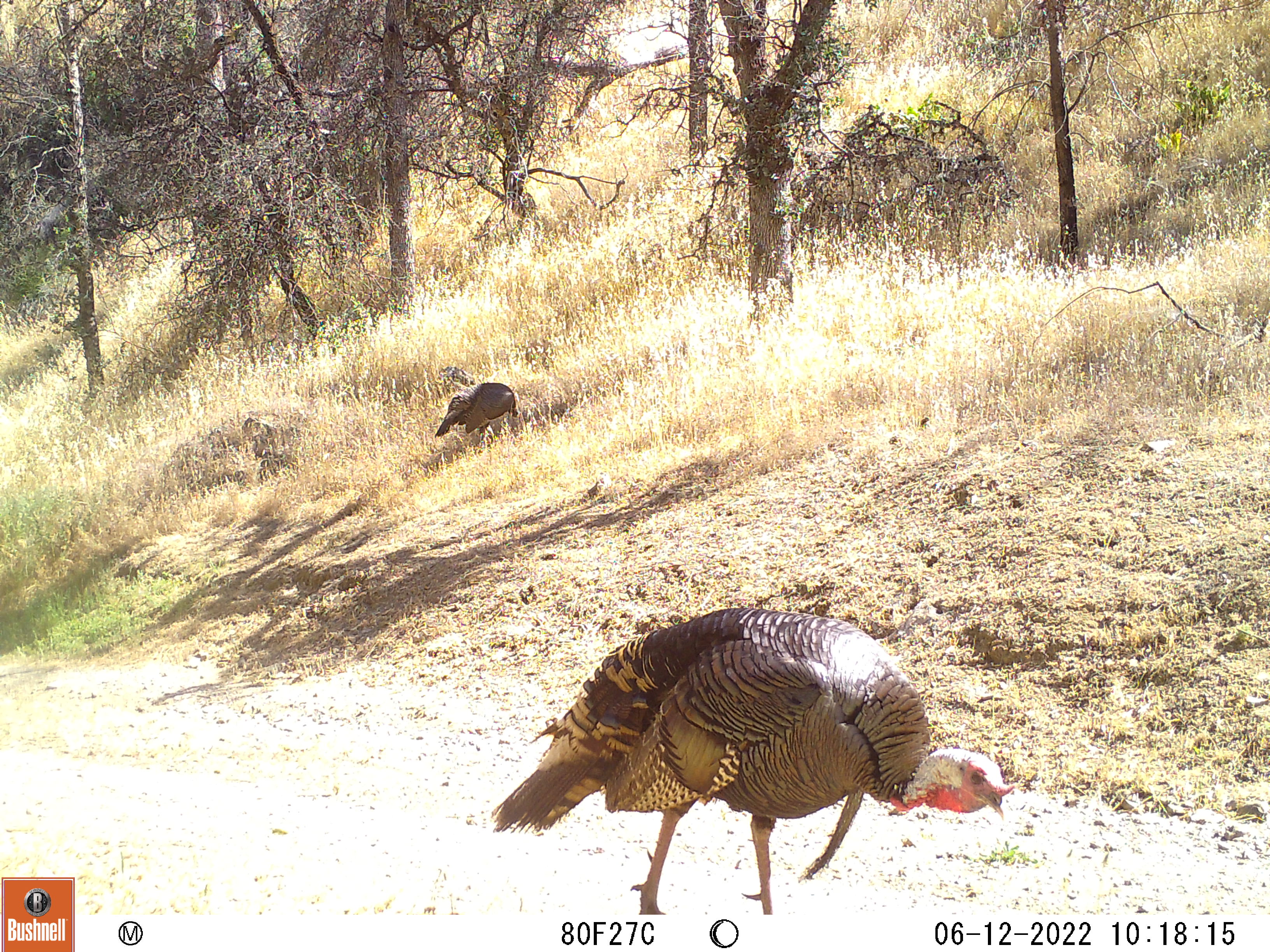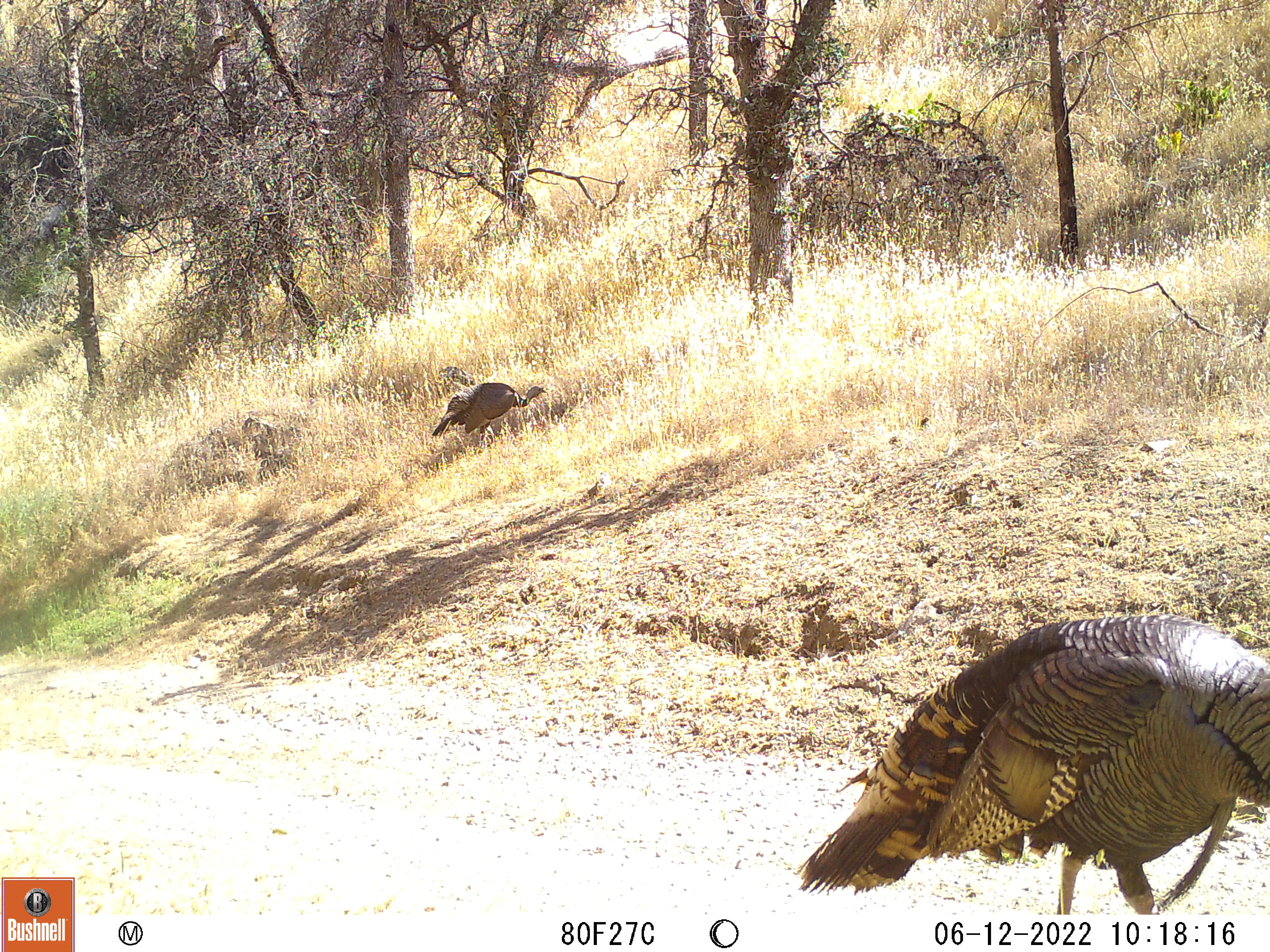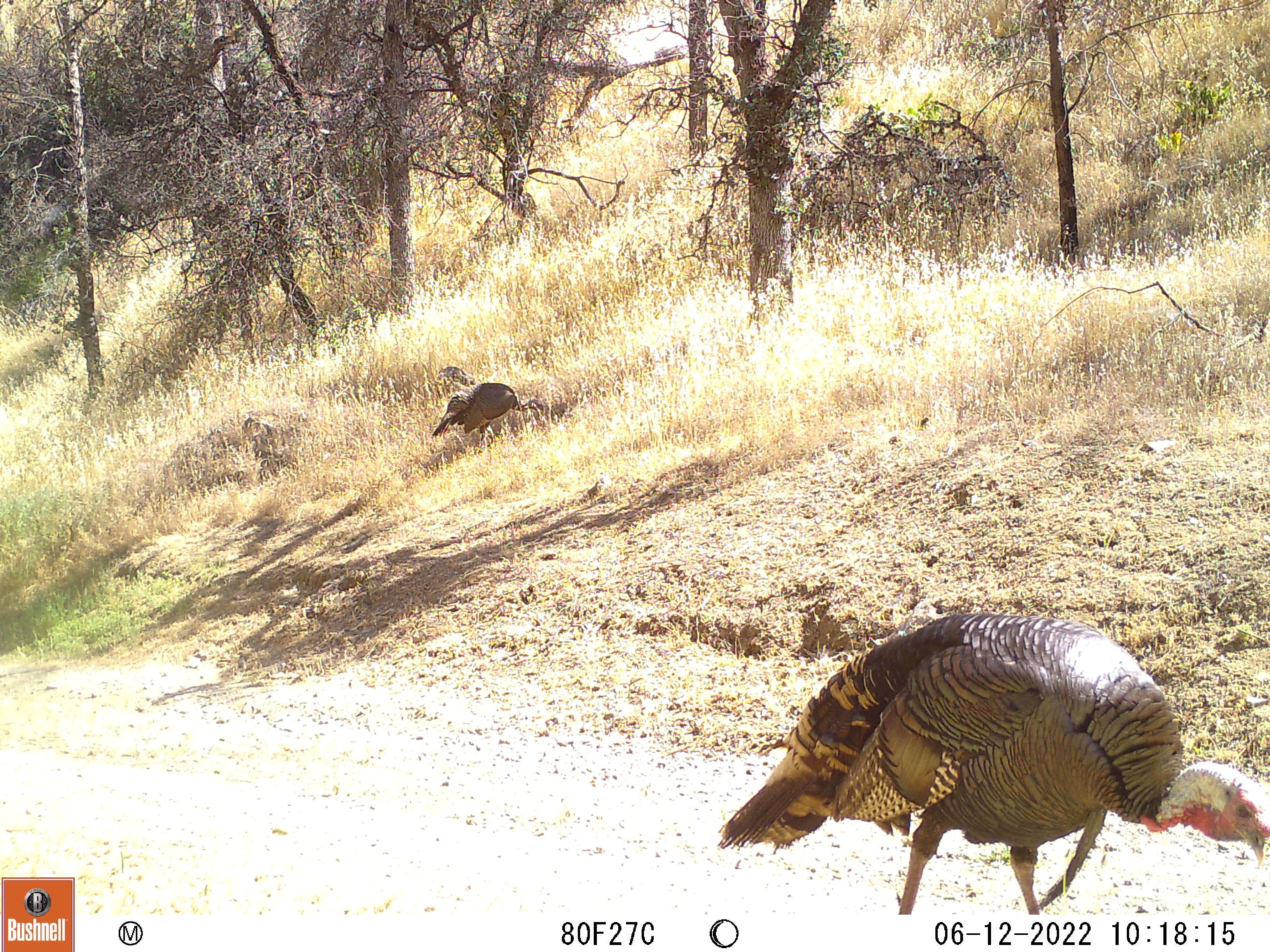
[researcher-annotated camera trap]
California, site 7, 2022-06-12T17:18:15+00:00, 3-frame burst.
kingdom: Animalia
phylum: Chordata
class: Aves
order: Galliformes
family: Phasianidae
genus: Meleagris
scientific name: Meleagris gallopavo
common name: turkey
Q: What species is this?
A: Turkey (Meleagris gallopavo).